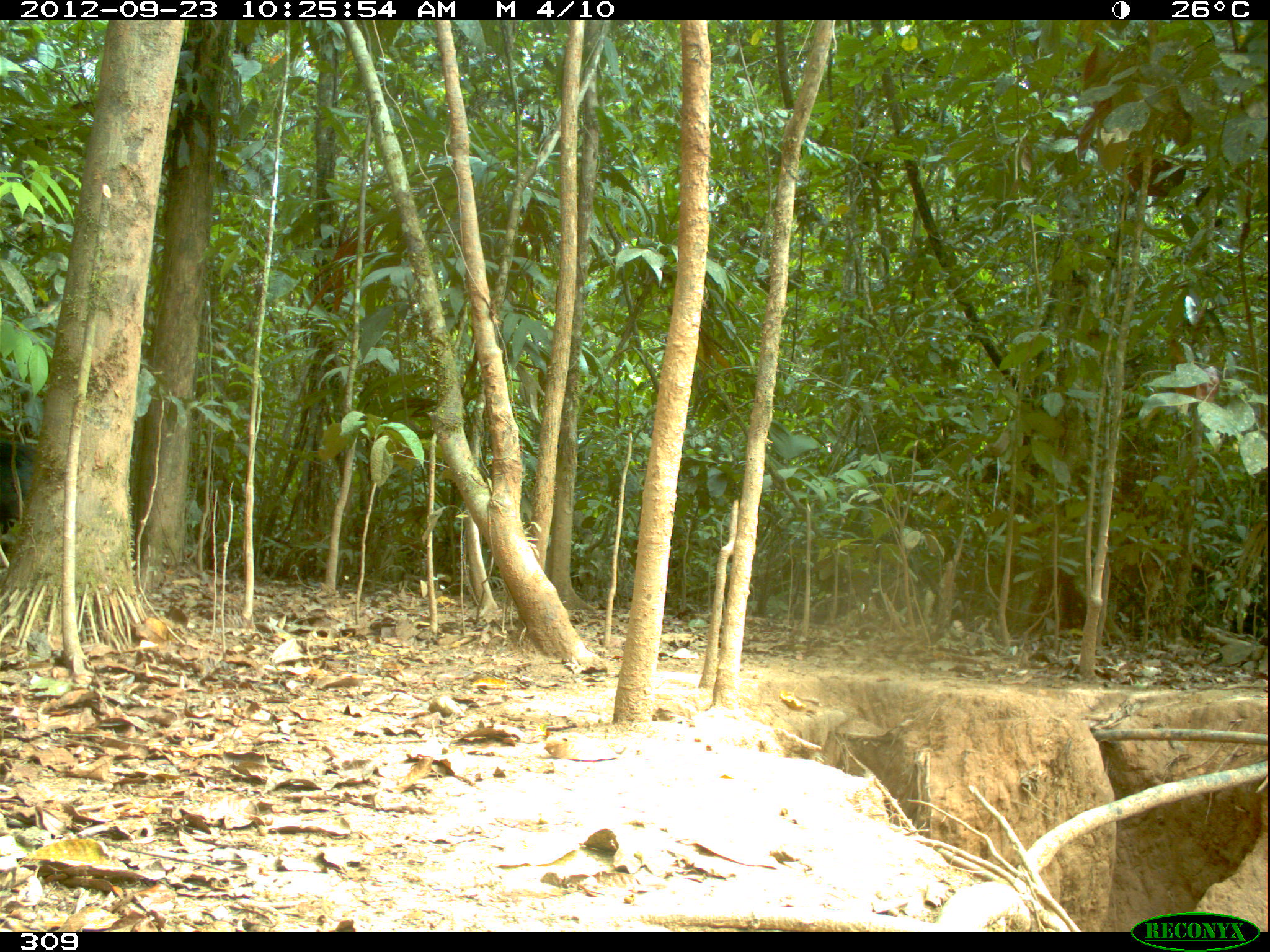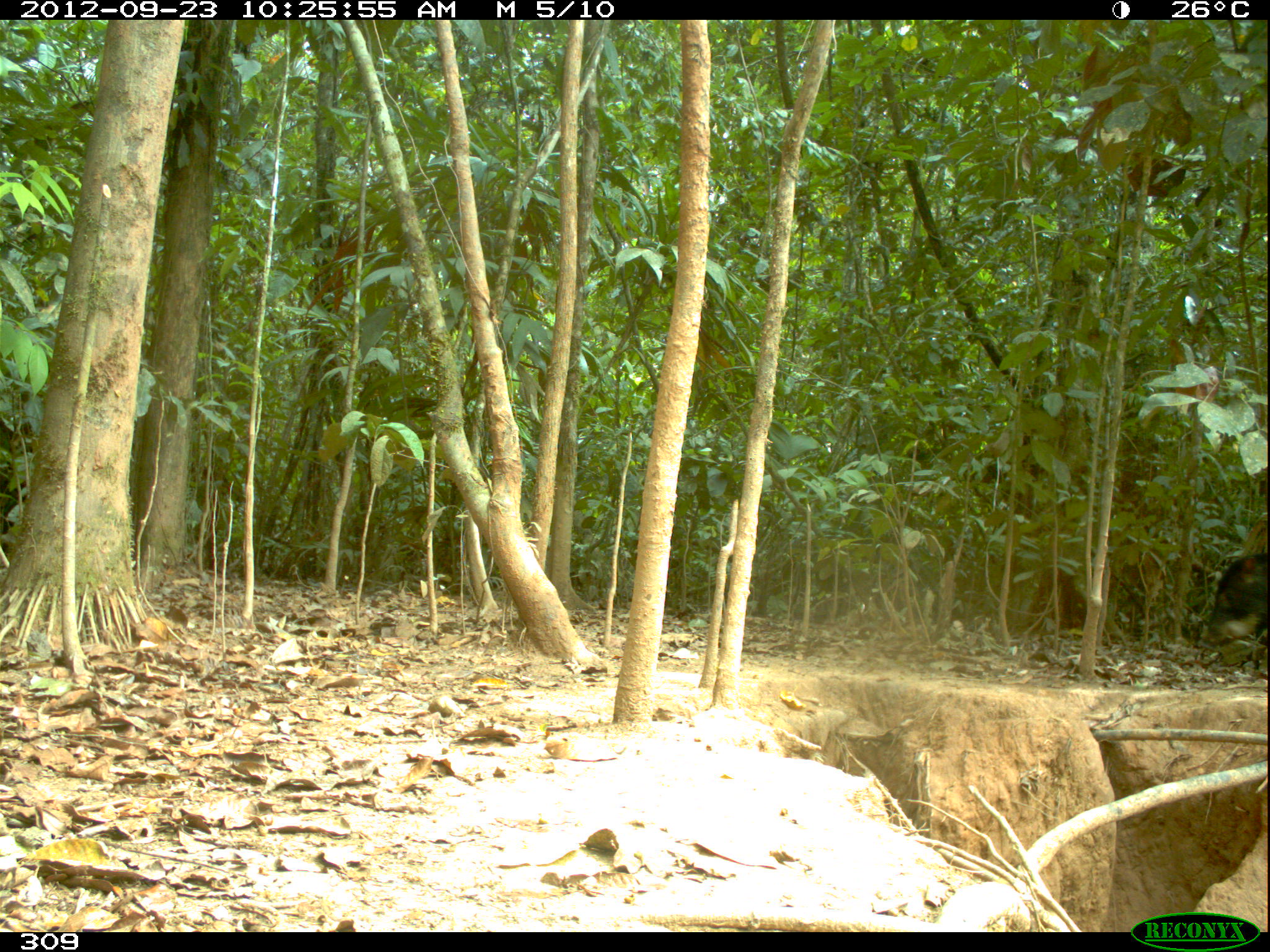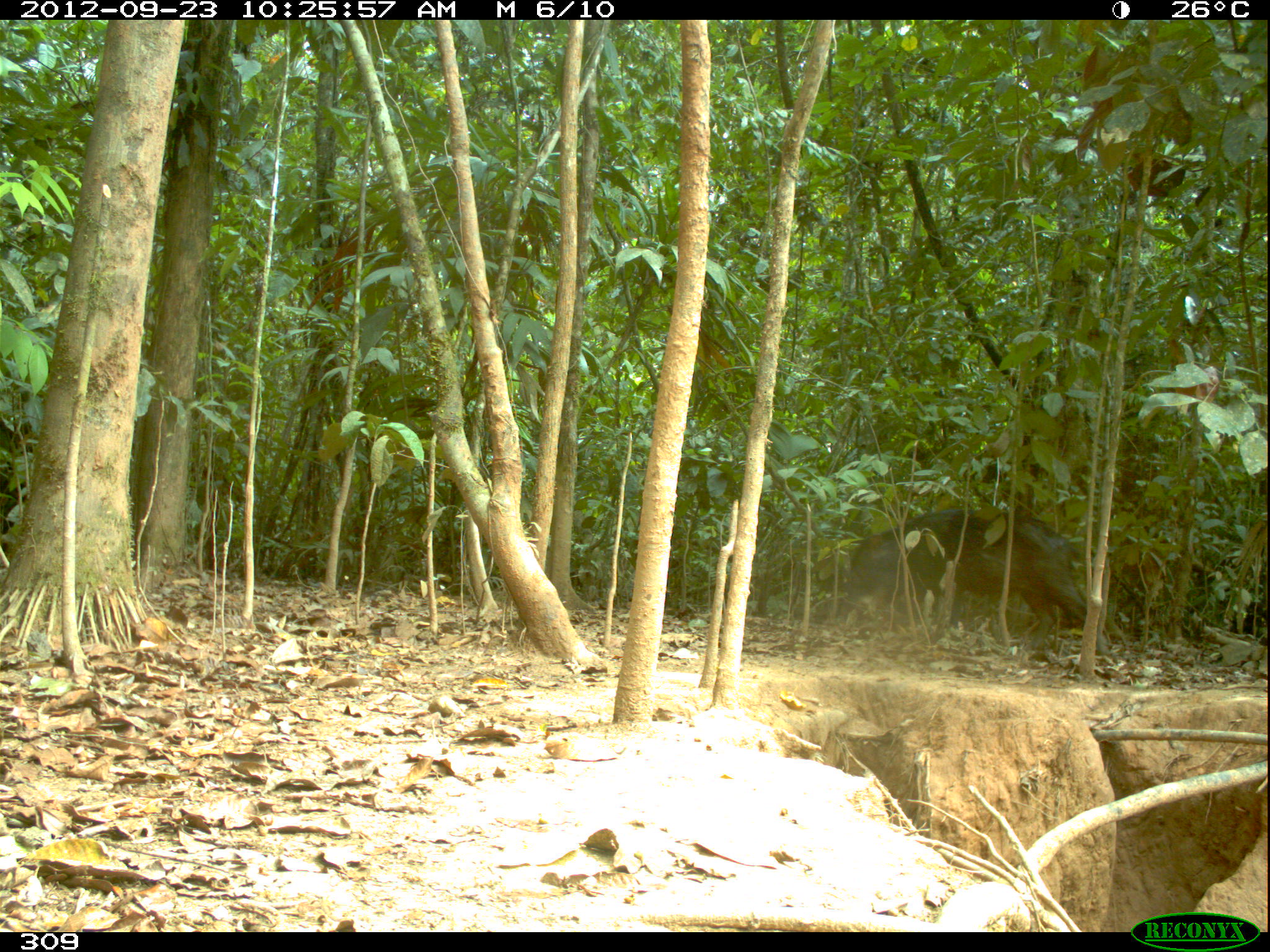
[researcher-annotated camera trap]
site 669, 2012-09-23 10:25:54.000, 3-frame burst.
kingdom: Animalia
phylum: Chordata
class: Mammalia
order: Artiodactyla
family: Tayassuidae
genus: Tayassu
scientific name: Tayassu pecari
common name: white-lipped peccary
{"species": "Tayassu pecari (white-lipped peccary)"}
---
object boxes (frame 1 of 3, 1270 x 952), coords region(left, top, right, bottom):
tayassu pecari: region(0, 440, 37, 523)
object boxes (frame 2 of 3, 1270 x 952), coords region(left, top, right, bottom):
tayassu pecari: region(1198, 551, 1268, 648)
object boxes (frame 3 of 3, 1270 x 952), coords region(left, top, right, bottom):
tayassu pecari: region(837, 507, 1108, 653)